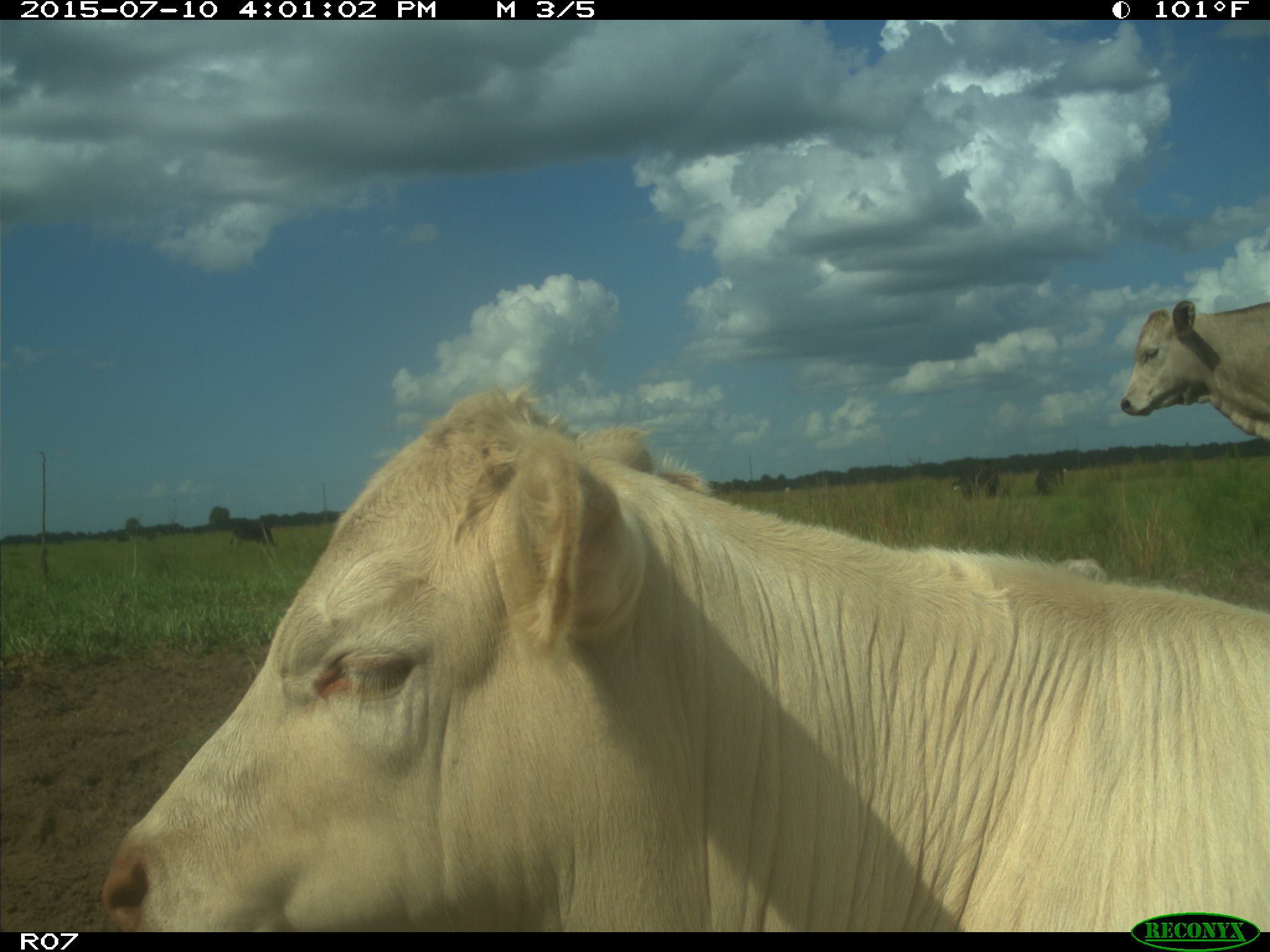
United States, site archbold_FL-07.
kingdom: Animalia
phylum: Chordata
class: Mammalia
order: Artiodactyla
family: Bovidae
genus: Bos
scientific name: Bos taurus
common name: domestic cow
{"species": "Bos taurus (domestic cow)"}